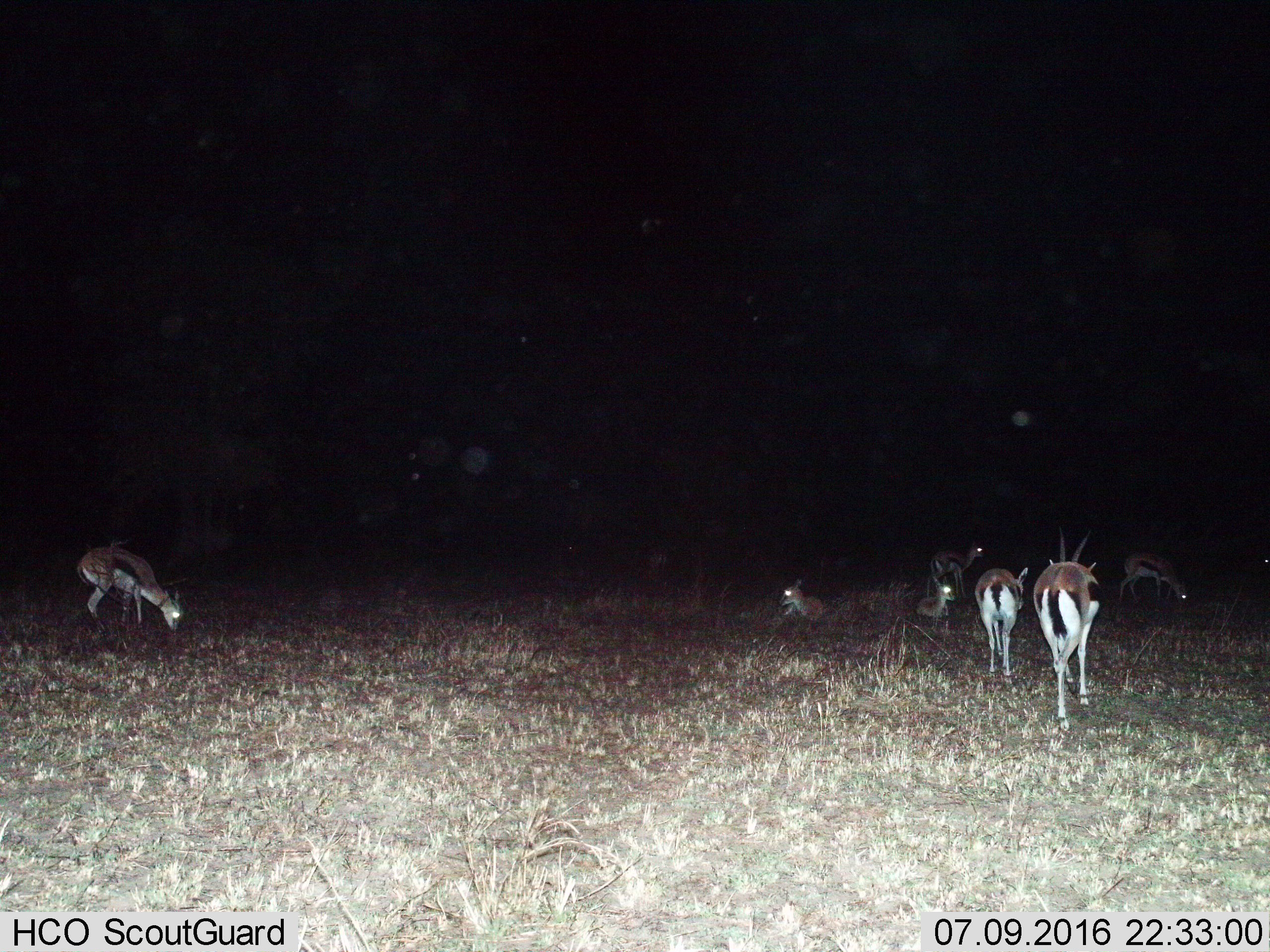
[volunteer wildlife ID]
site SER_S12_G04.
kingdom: Animalia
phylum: Chordata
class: Mammalia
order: Artiodactyla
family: Bovidae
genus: Eudorcas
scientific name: Eudorcas thomsonii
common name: thomson's gazelle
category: gazellethomsons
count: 7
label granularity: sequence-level